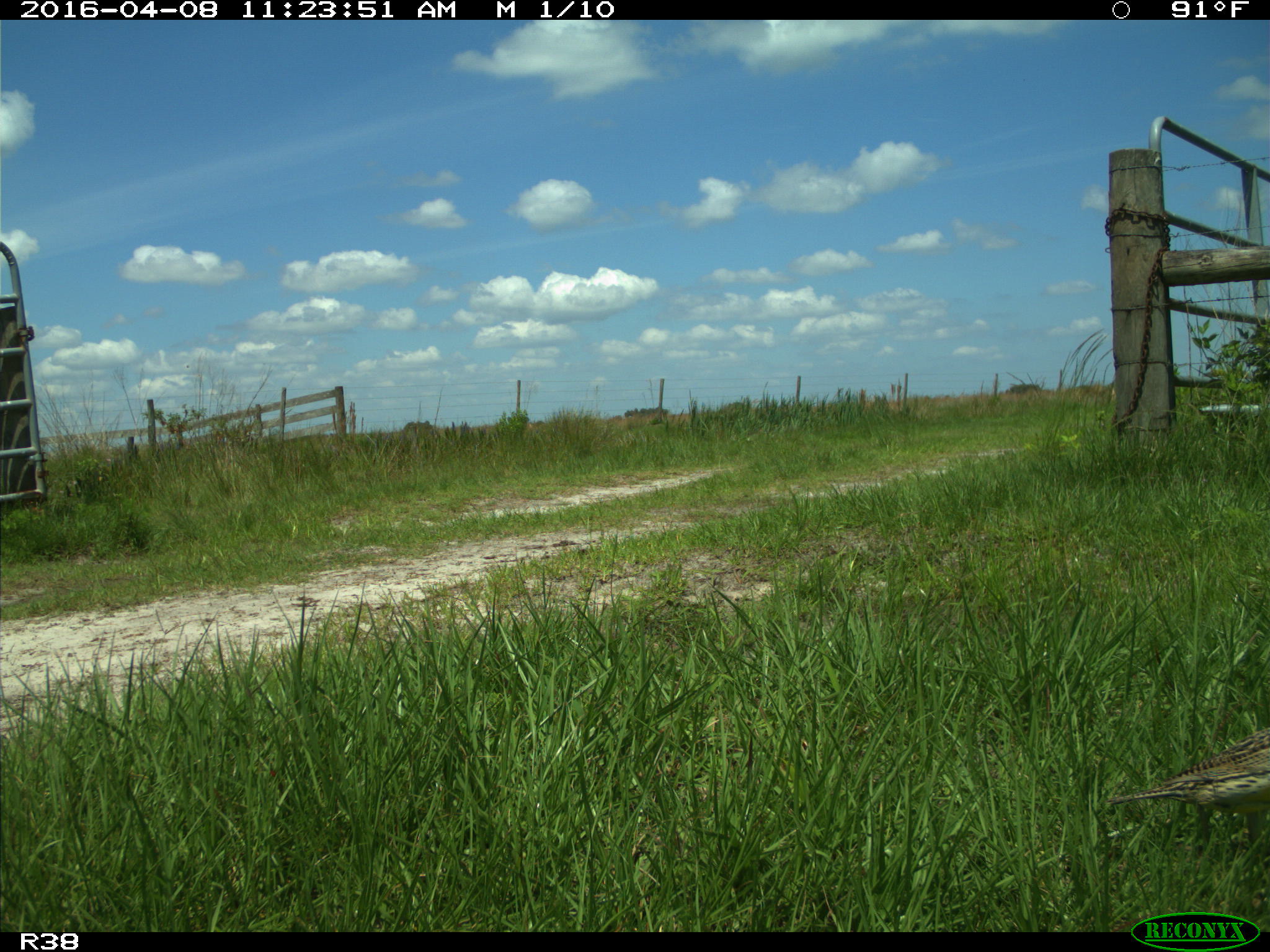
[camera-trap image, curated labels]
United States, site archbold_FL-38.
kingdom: Animalia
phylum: Chordata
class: Aves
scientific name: Aves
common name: birds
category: unidentified bird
Unidentified bird (birds) (Aves).